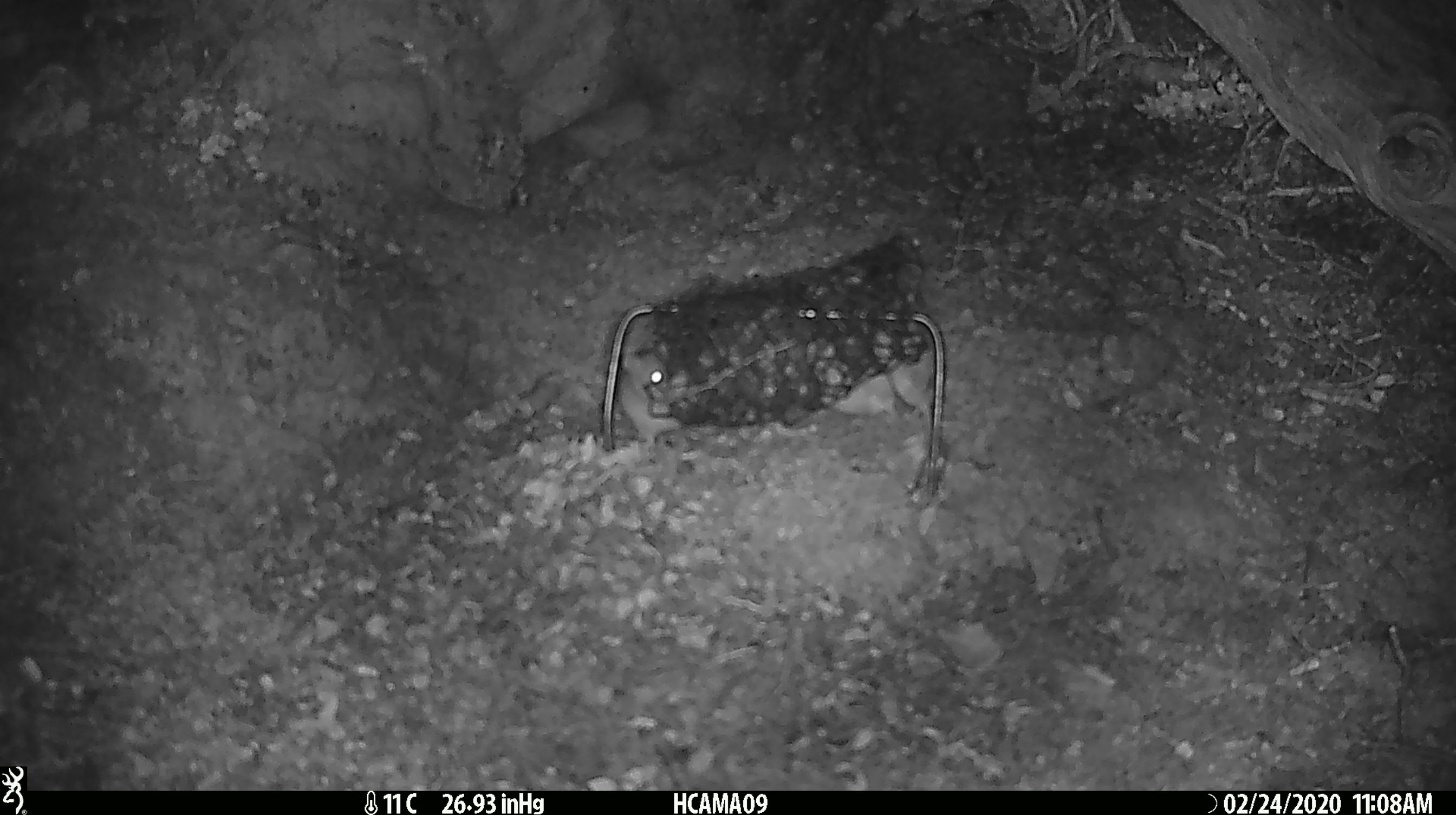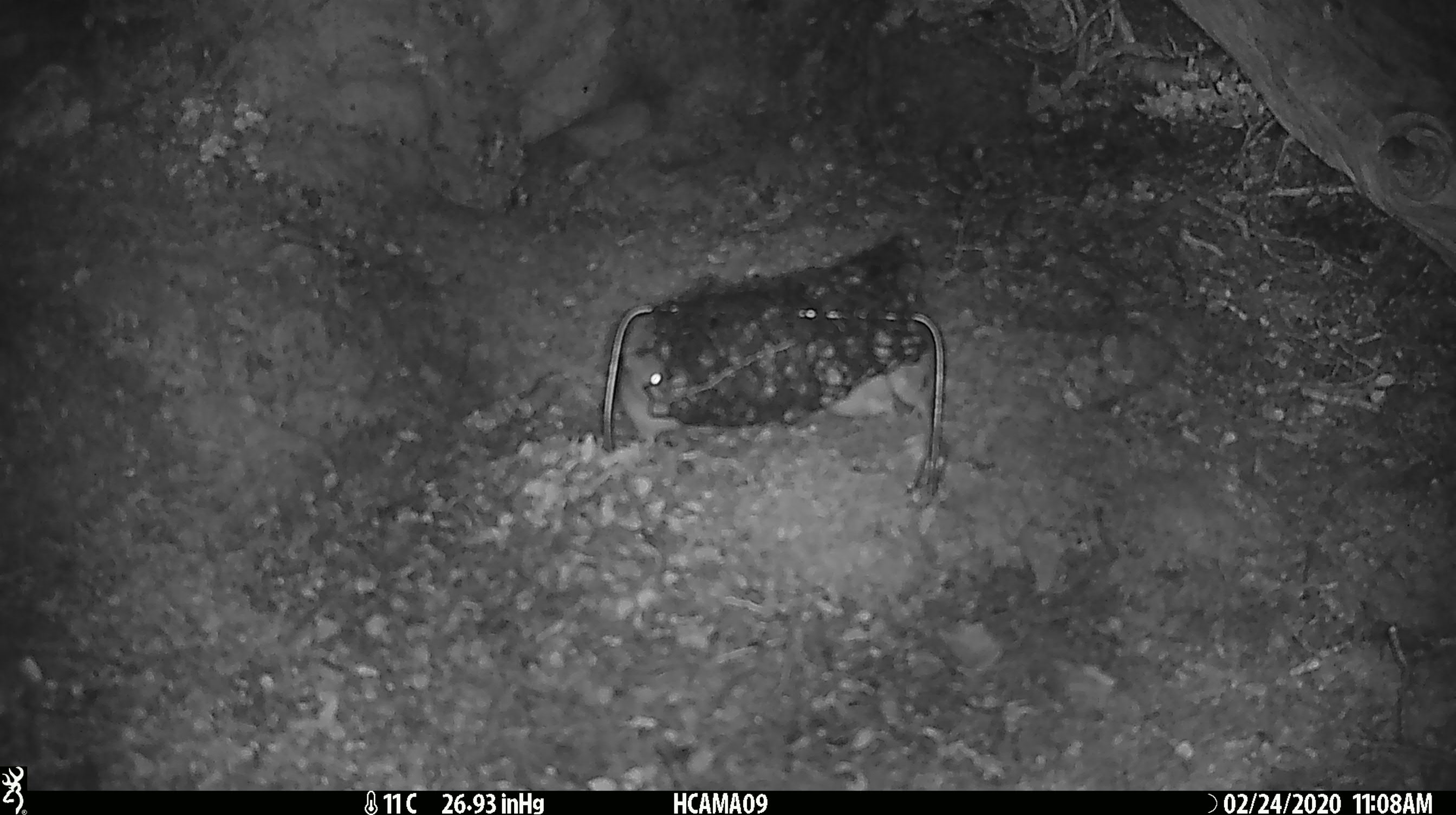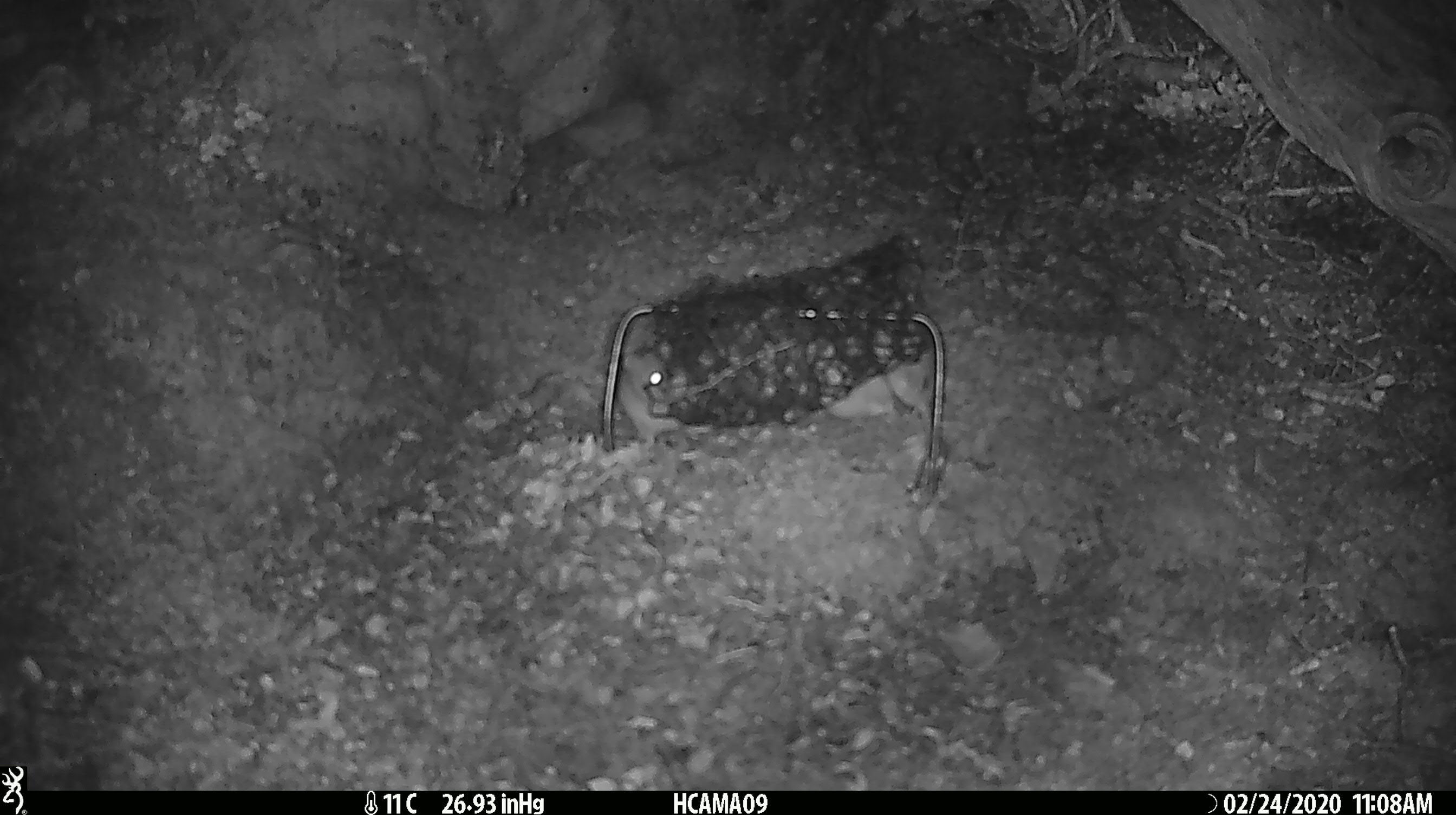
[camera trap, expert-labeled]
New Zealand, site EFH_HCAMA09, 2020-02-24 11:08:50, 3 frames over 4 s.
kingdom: Animalia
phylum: Chordata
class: Mammalia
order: Rodentia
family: Muridae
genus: Mus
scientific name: Mus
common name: mouse